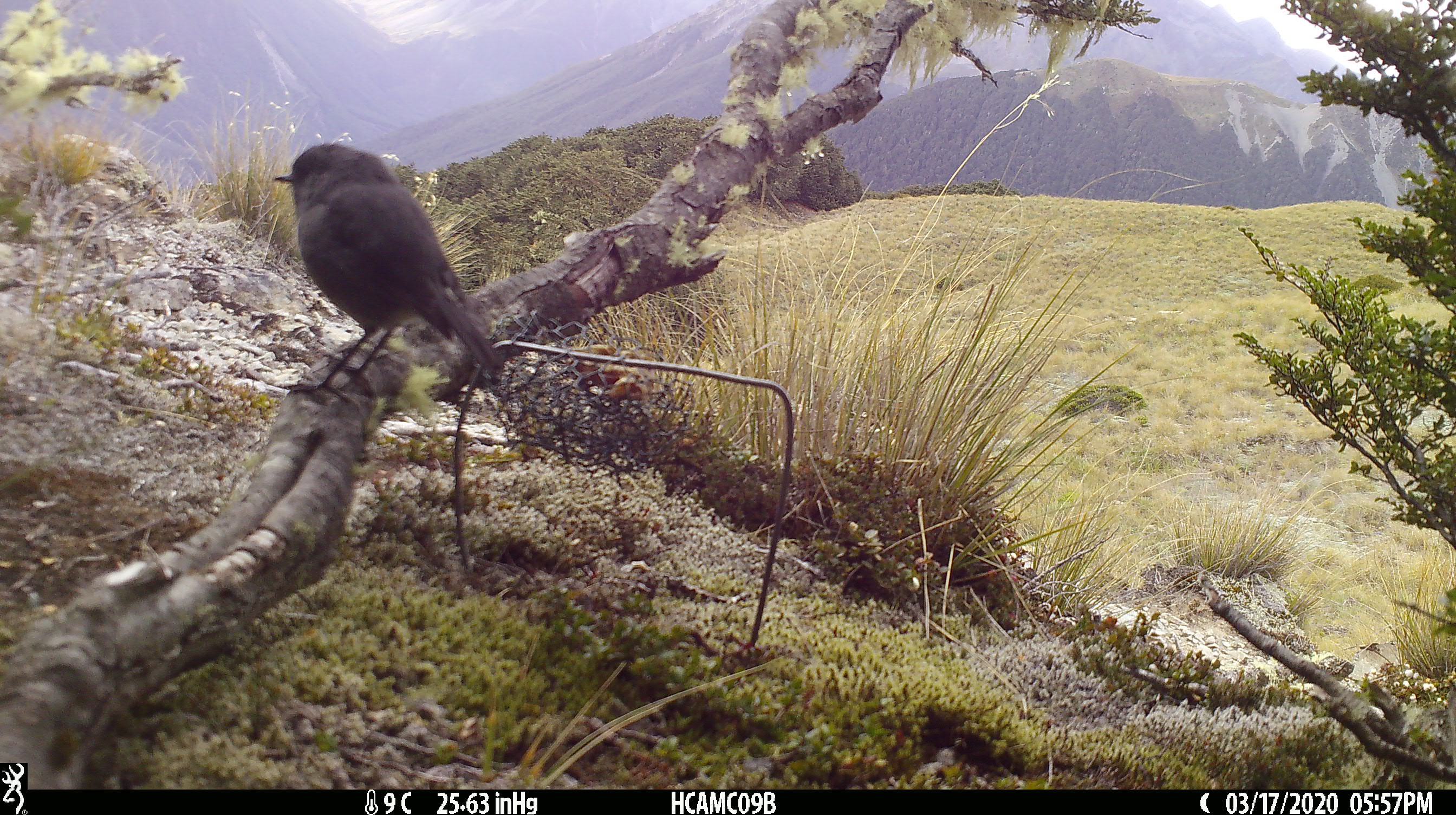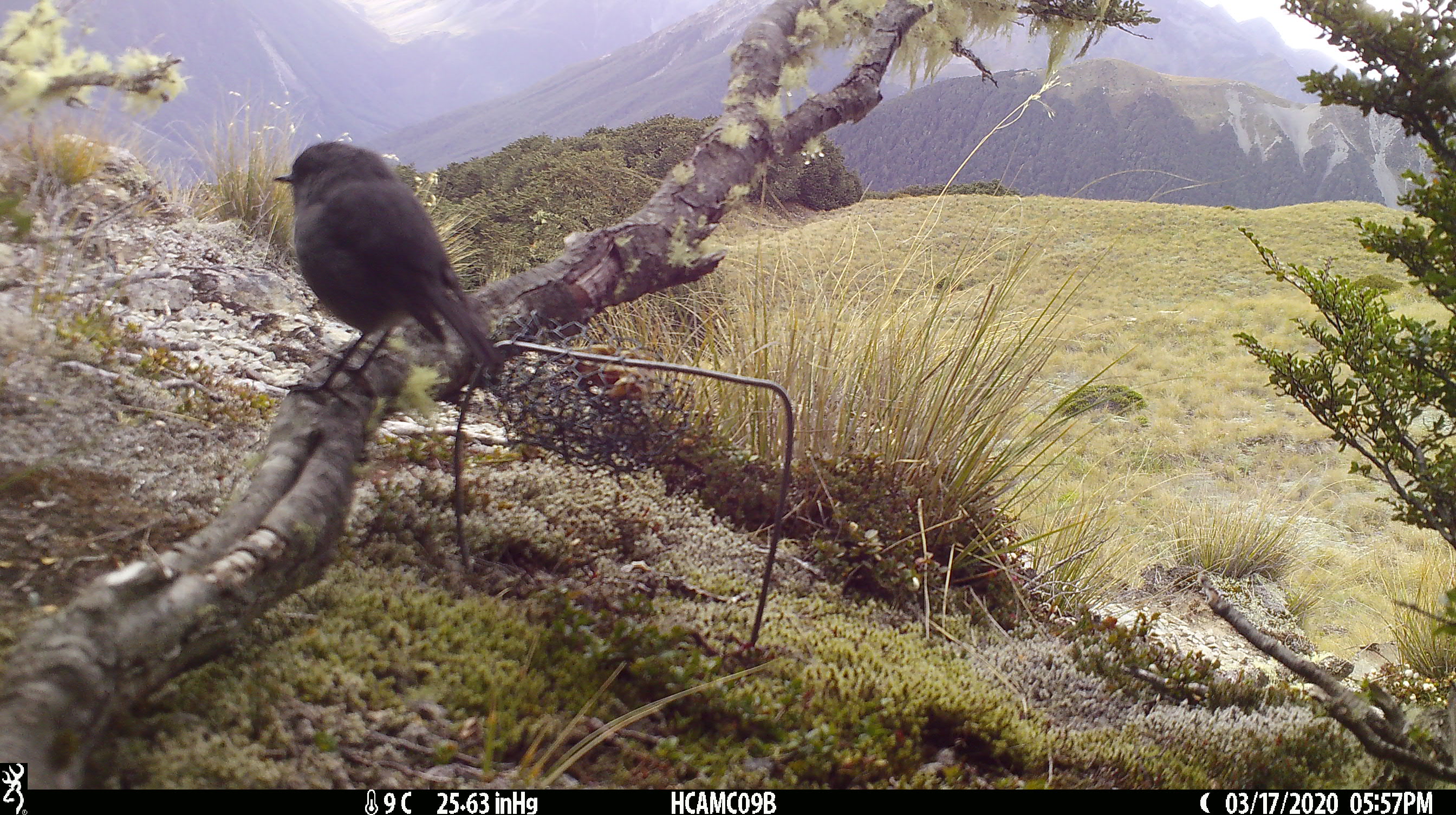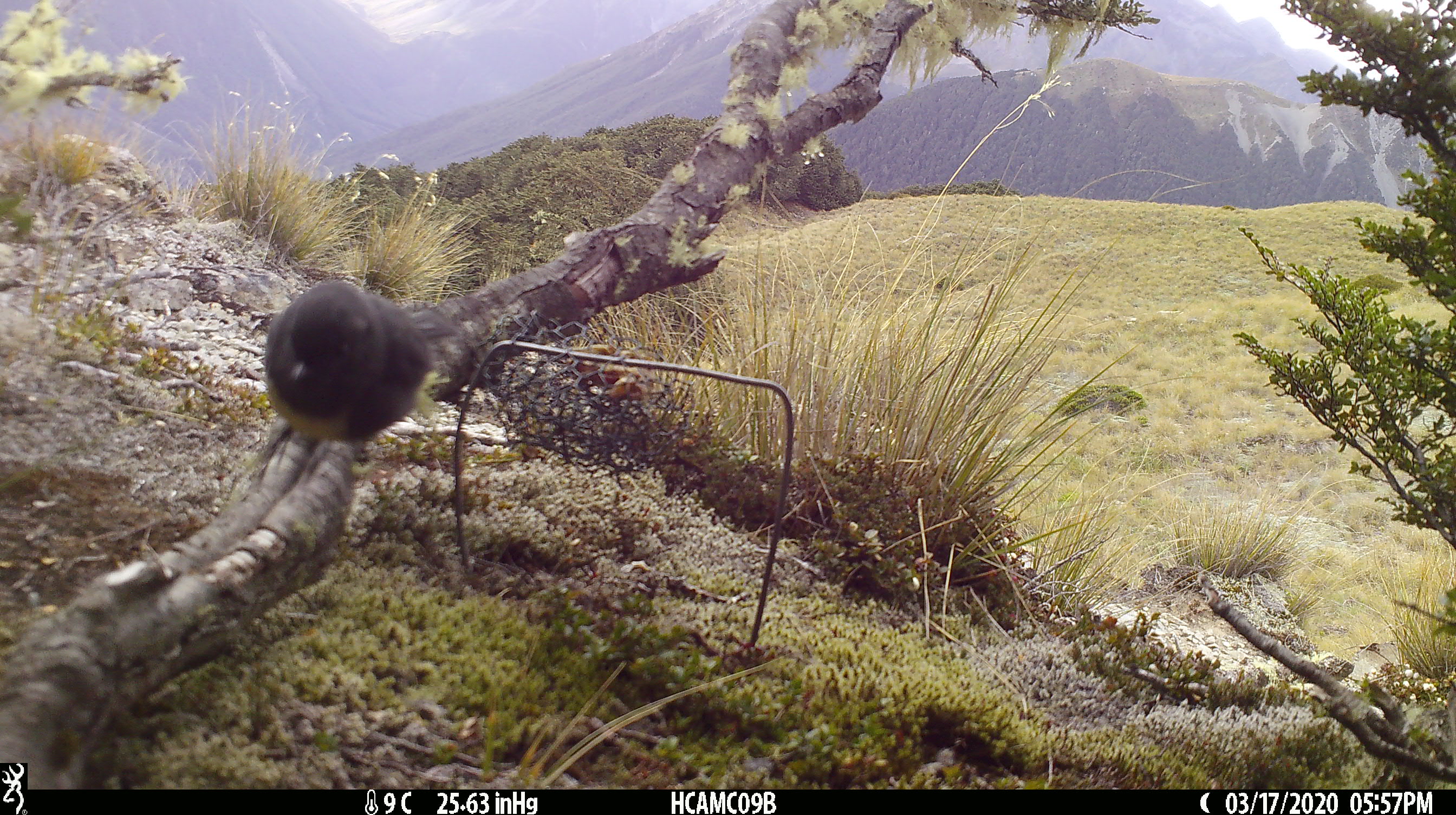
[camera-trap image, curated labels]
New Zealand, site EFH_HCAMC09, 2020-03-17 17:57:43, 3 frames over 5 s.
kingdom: Animalia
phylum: Chordata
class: Aves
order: Passeriformes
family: Petroicidae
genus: Petroica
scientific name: Petroica australis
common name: new zealand robin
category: robin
Robin (new zealand robin) (Petroica australis).